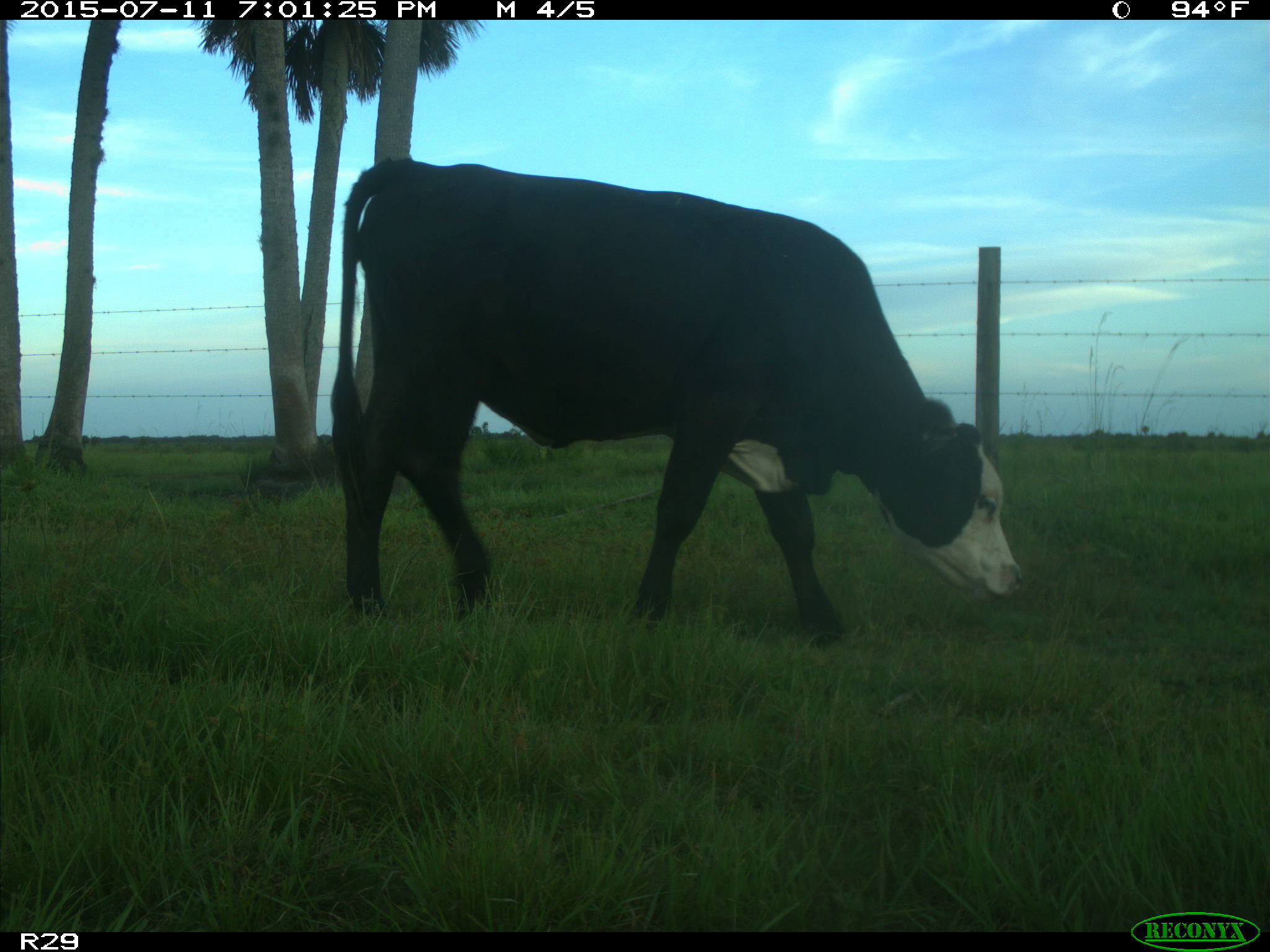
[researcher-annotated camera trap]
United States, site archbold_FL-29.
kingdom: Animalia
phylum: Chordata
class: Mammalia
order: Artiodactyla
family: Bovidae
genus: Bos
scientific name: Bos taurus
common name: domestic cow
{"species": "Bos taurus (domestic cow)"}